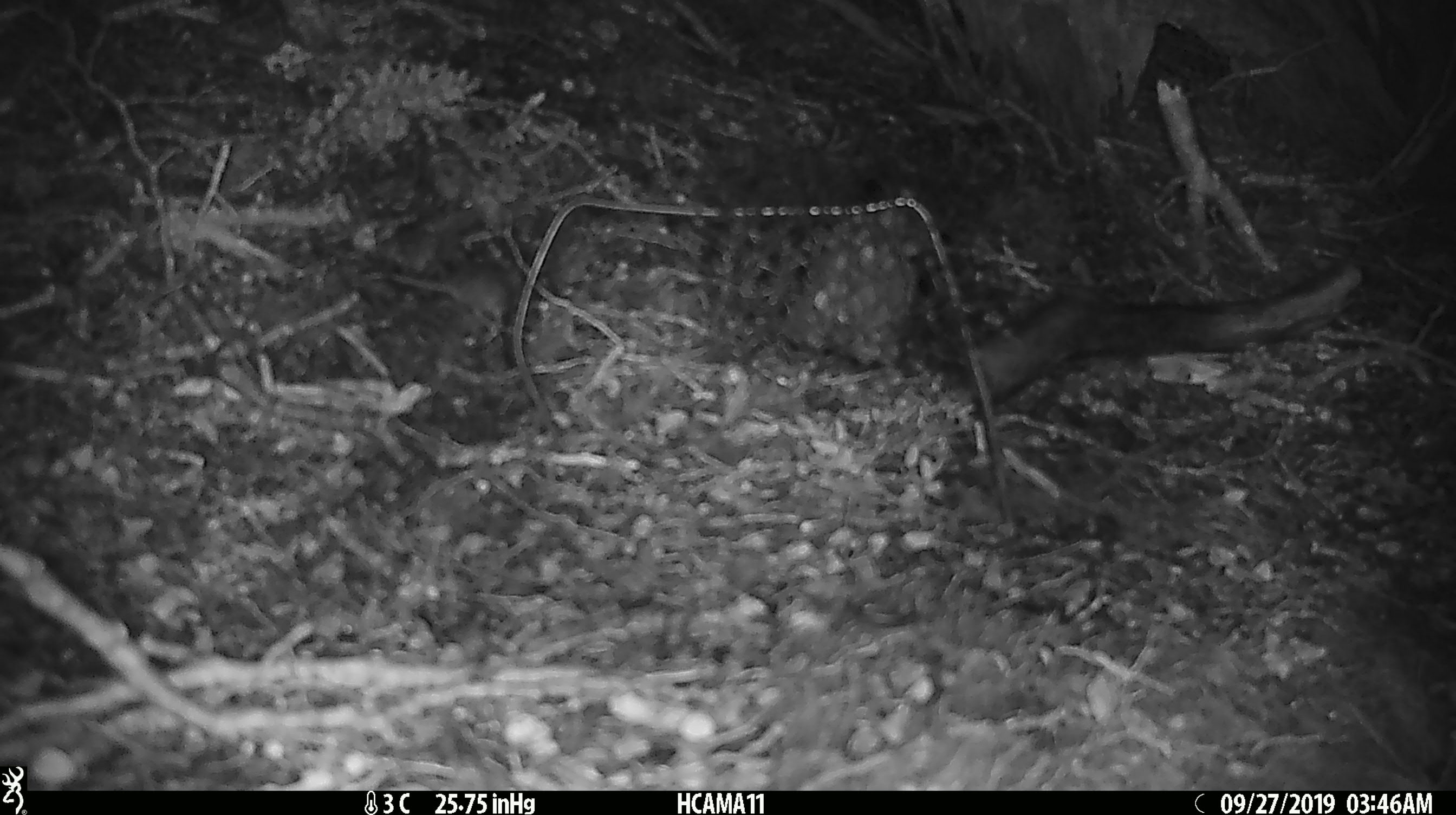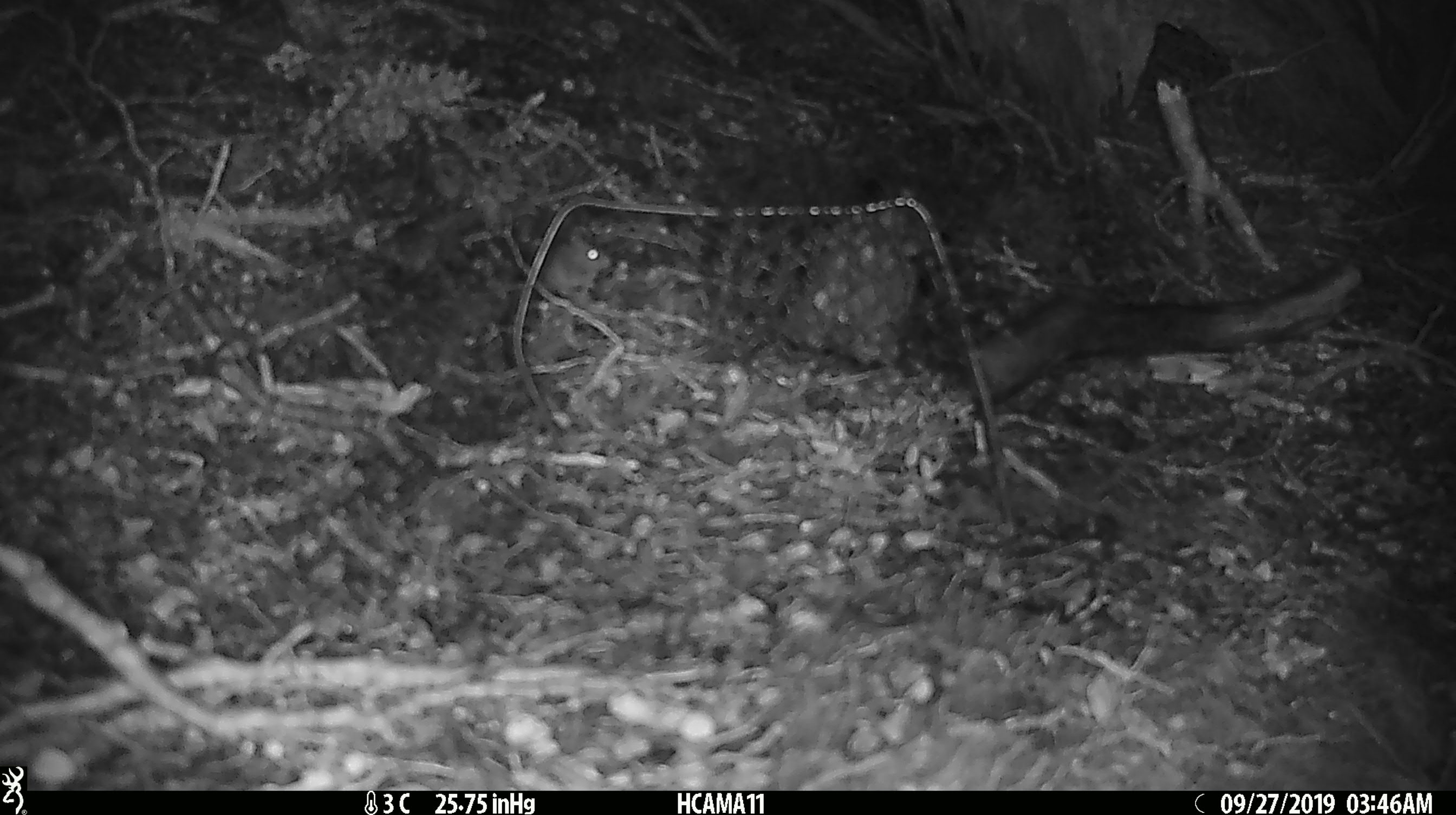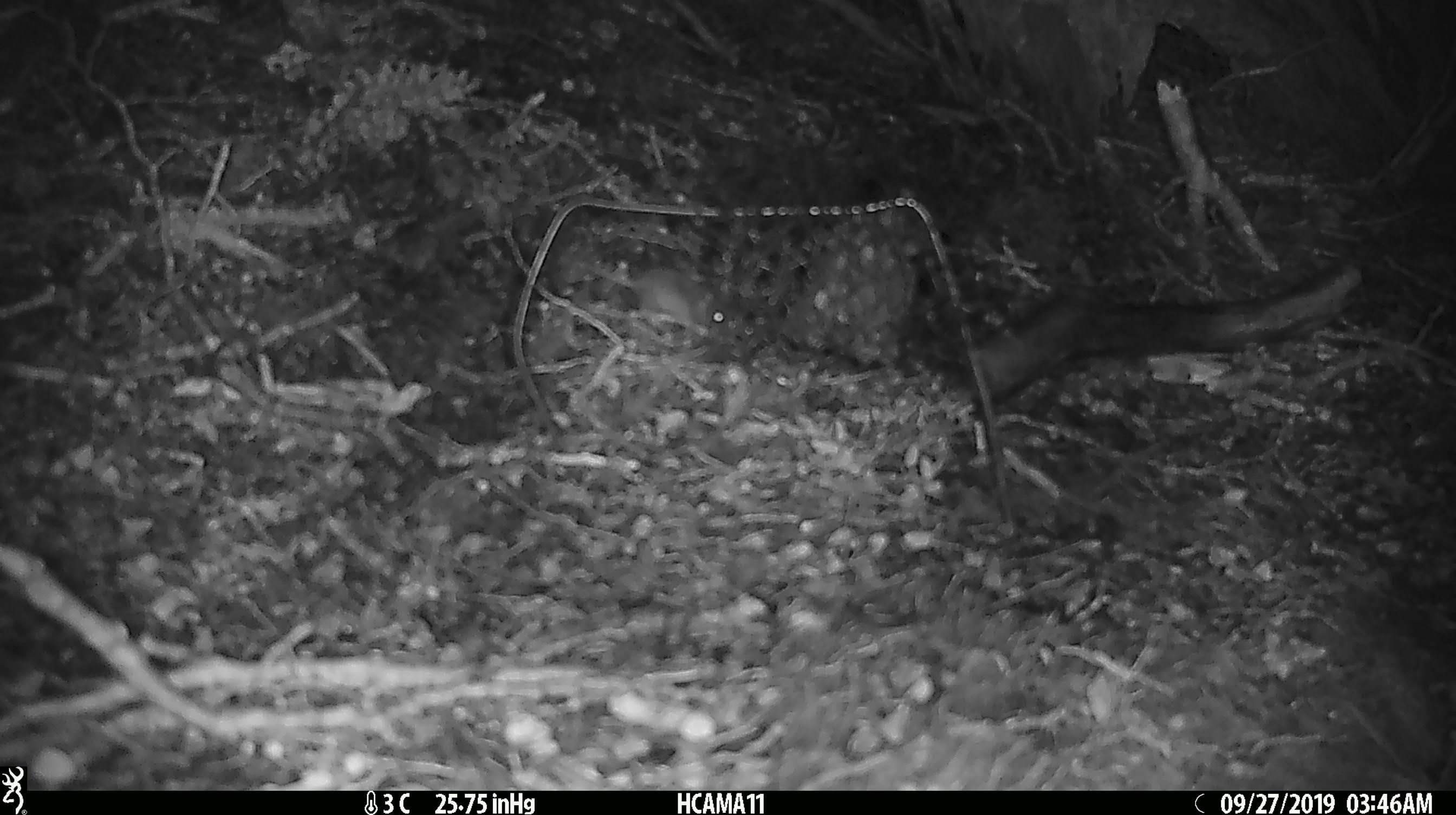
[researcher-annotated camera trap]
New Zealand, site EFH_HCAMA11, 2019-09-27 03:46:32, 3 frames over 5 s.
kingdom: Animalia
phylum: Chordata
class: Mammalia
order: Rodentia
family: Muridae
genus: Mus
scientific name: Mus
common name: mouse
Mouse (Mus).